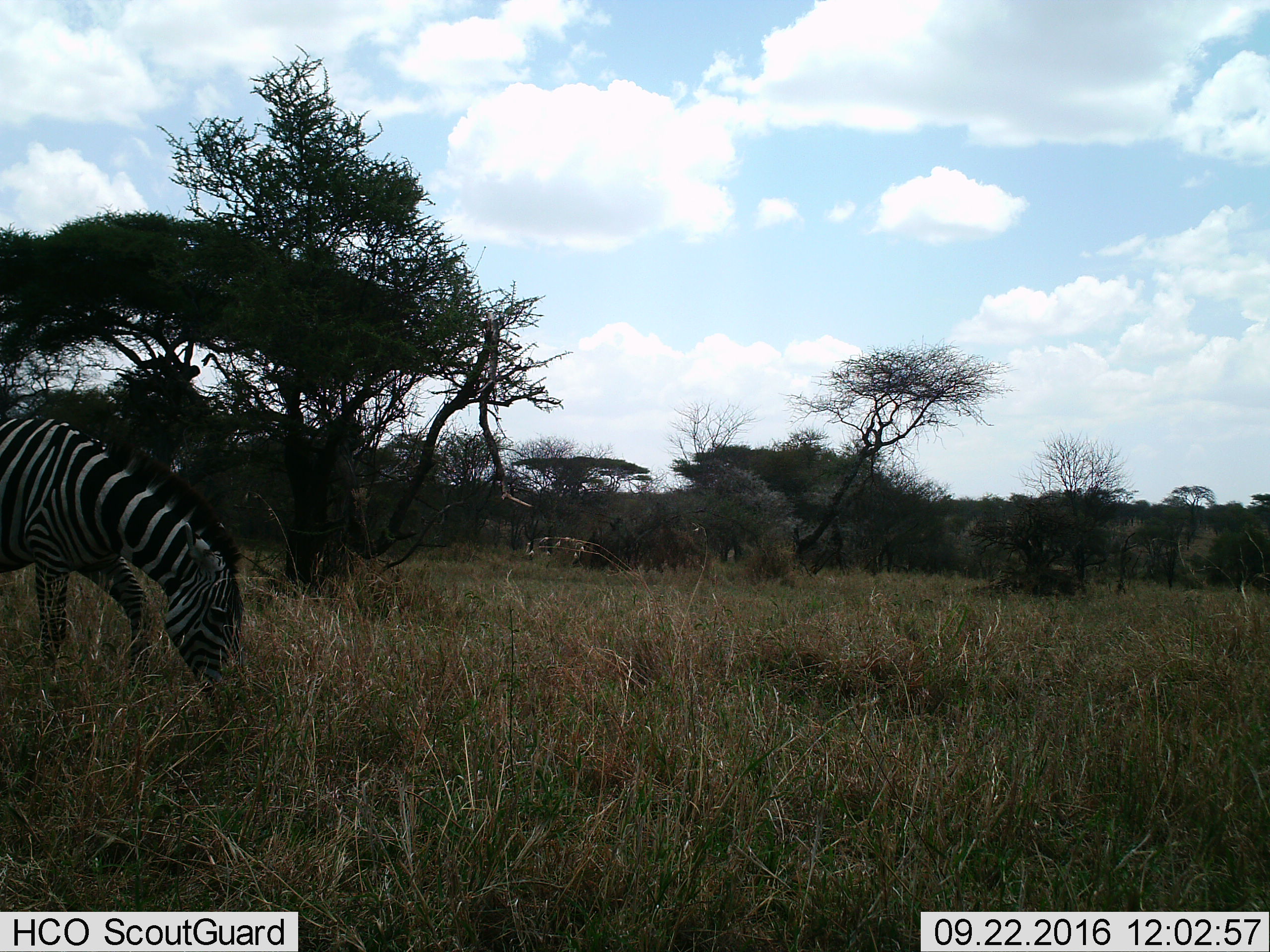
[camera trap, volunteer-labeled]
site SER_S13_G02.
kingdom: Animalia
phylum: Chordata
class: Mammalia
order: Perissodactyla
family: Equidae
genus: Equus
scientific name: Equus quagga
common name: plains zebra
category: zebraplains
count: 1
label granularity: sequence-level